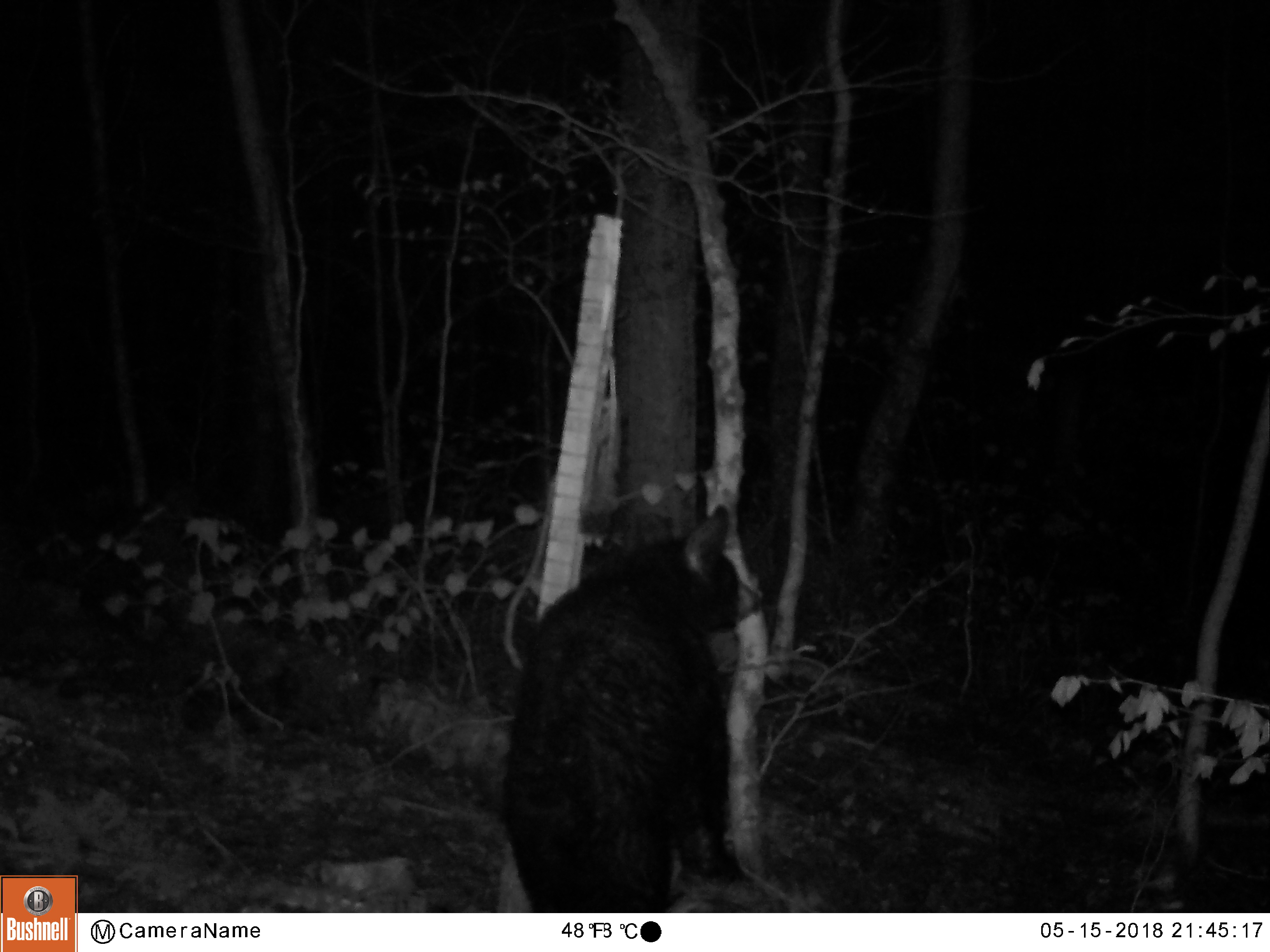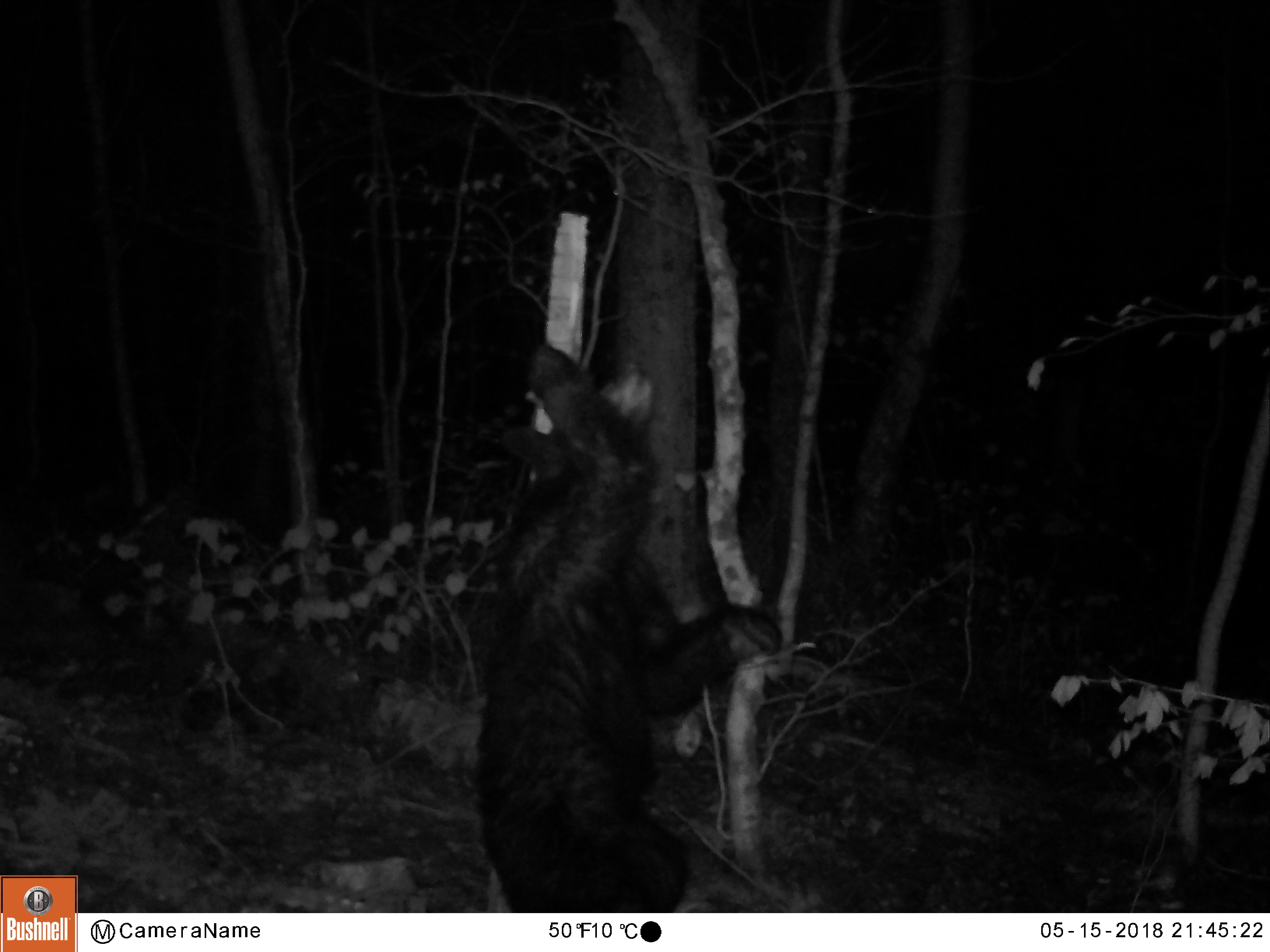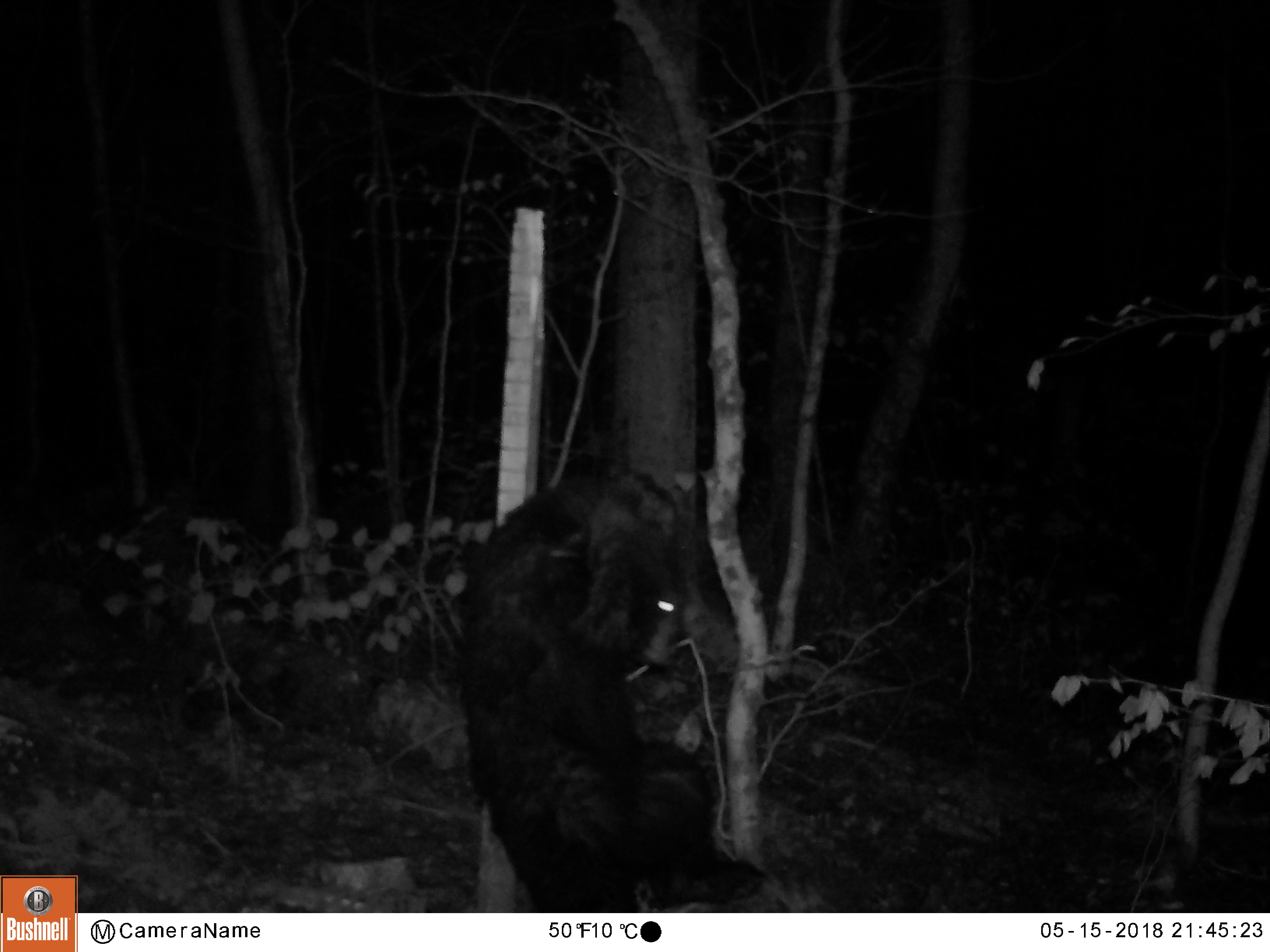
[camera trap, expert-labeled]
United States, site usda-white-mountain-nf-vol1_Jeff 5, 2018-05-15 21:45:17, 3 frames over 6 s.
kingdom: Animalia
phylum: Chordata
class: Mammalia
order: Carnivora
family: Ursidae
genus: Ursus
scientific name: Ursus americanus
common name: black bear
Black bear (Ursus americanus).